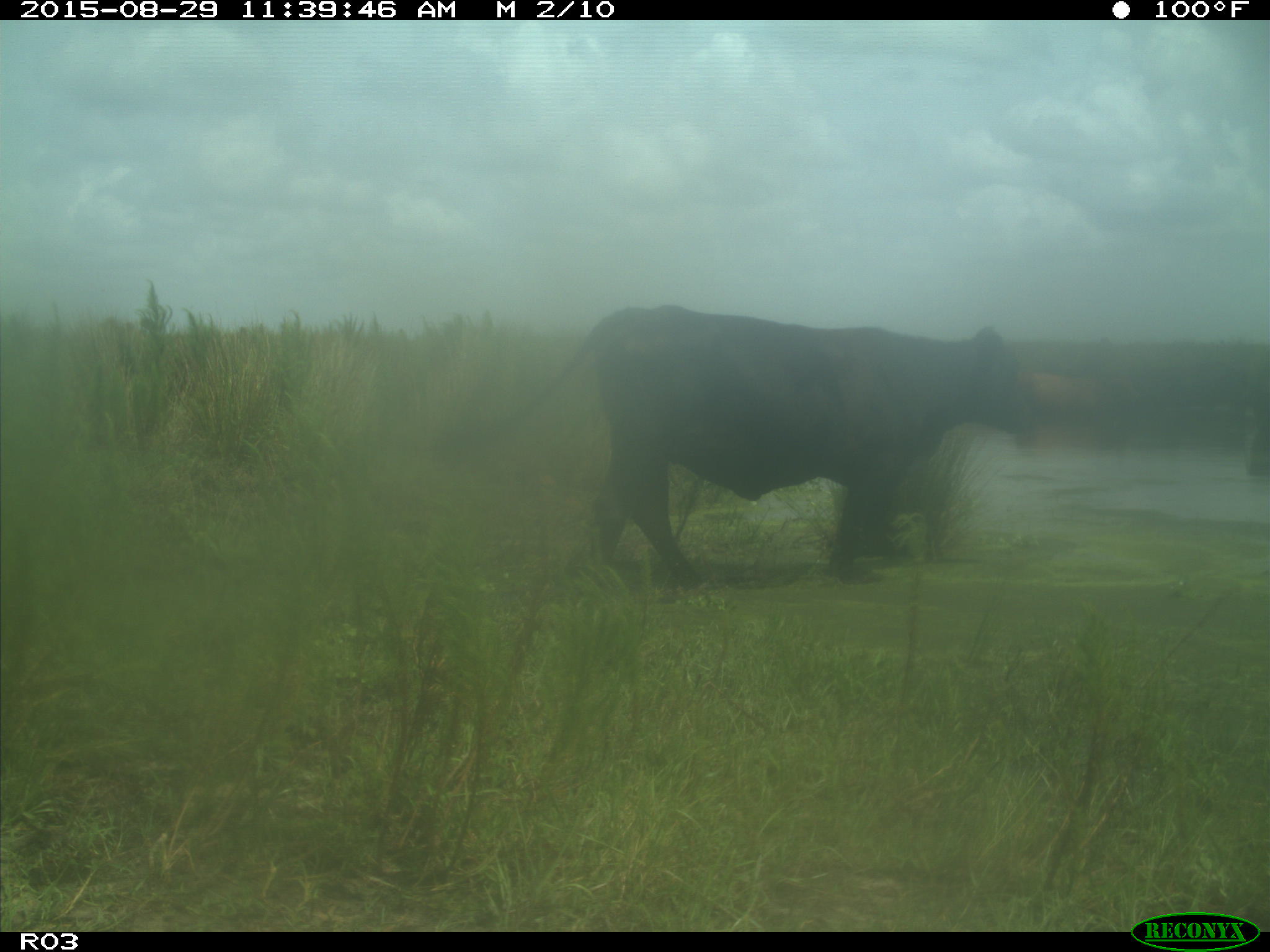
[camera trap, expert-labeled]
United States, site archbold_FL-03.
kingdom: Animalia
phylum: Chordata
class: Mammalia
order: Artiodactyla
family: Bovidae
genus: Bos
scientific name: Bos taurus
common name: domestic cow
Bos taurus (domestic cow).